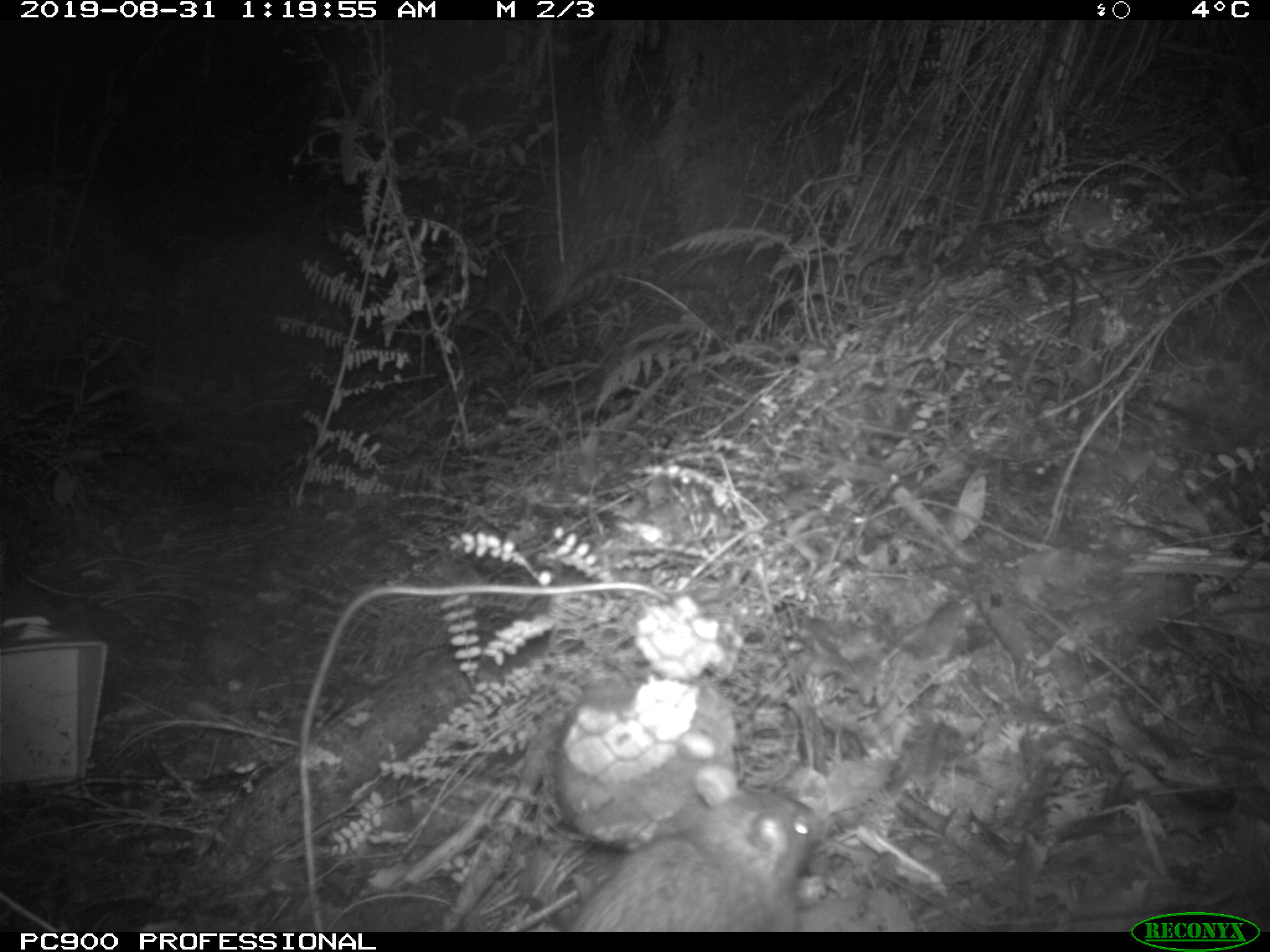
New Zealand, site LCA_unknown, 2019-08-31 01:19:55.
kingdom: Animalia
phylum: Chordata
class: Mammalia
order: Rodentia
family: Muridae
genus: Rattus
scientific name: Rattus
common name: rat